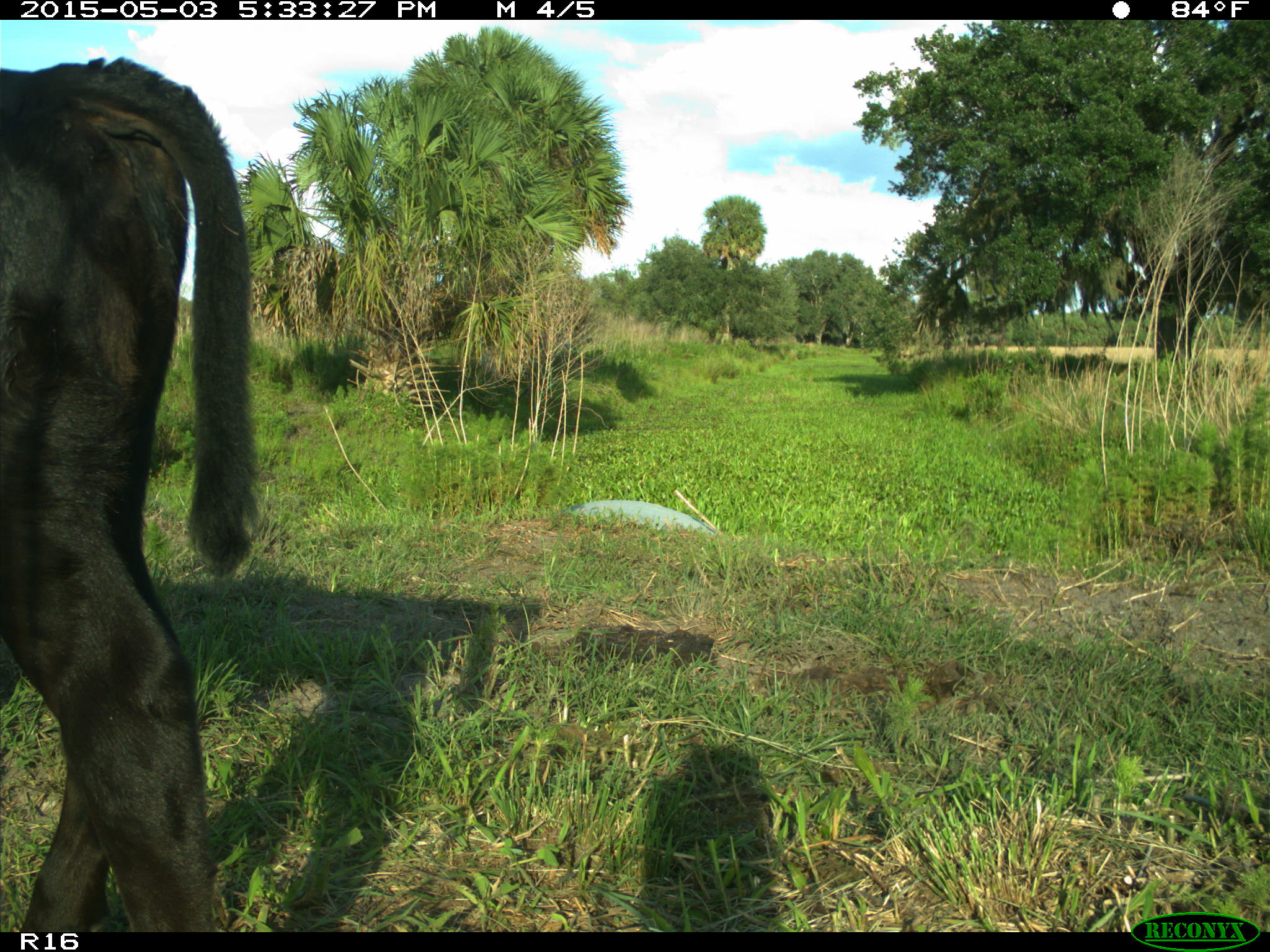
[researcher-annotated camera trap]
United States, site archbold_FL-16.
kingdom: Animalia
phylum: Chordata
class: Mammalia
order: Artiodactyla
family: Bovidae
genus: Bos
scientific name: Bos taurus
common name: domestic cow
Bos taurus (domestic cow).